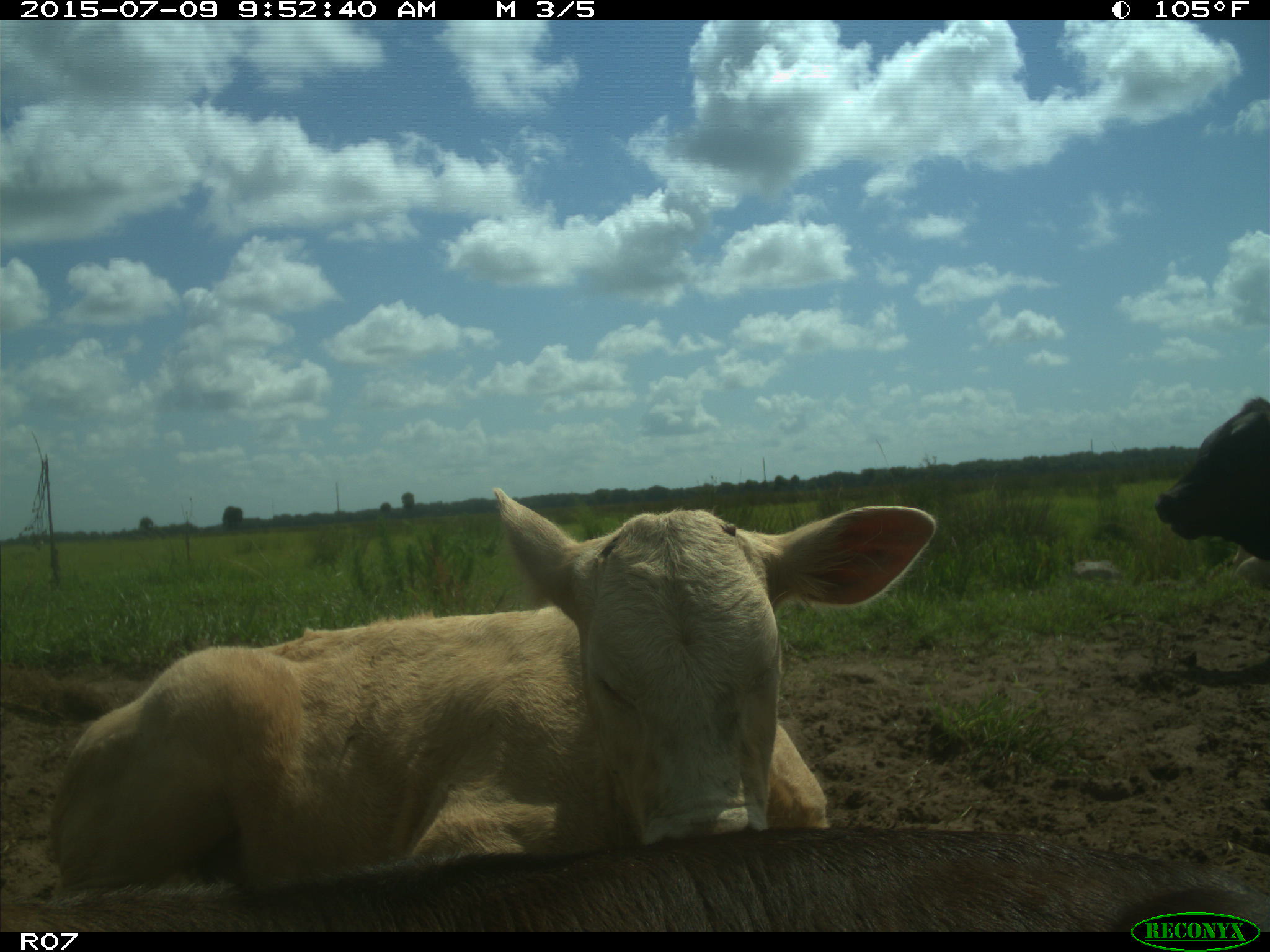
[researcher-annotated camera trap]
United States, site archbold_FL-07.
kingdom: Animalia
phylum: Chordata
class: Mammalia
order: Artiodactyla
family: Bovidae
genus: Bos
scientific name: Bos taurus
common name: domestic cow